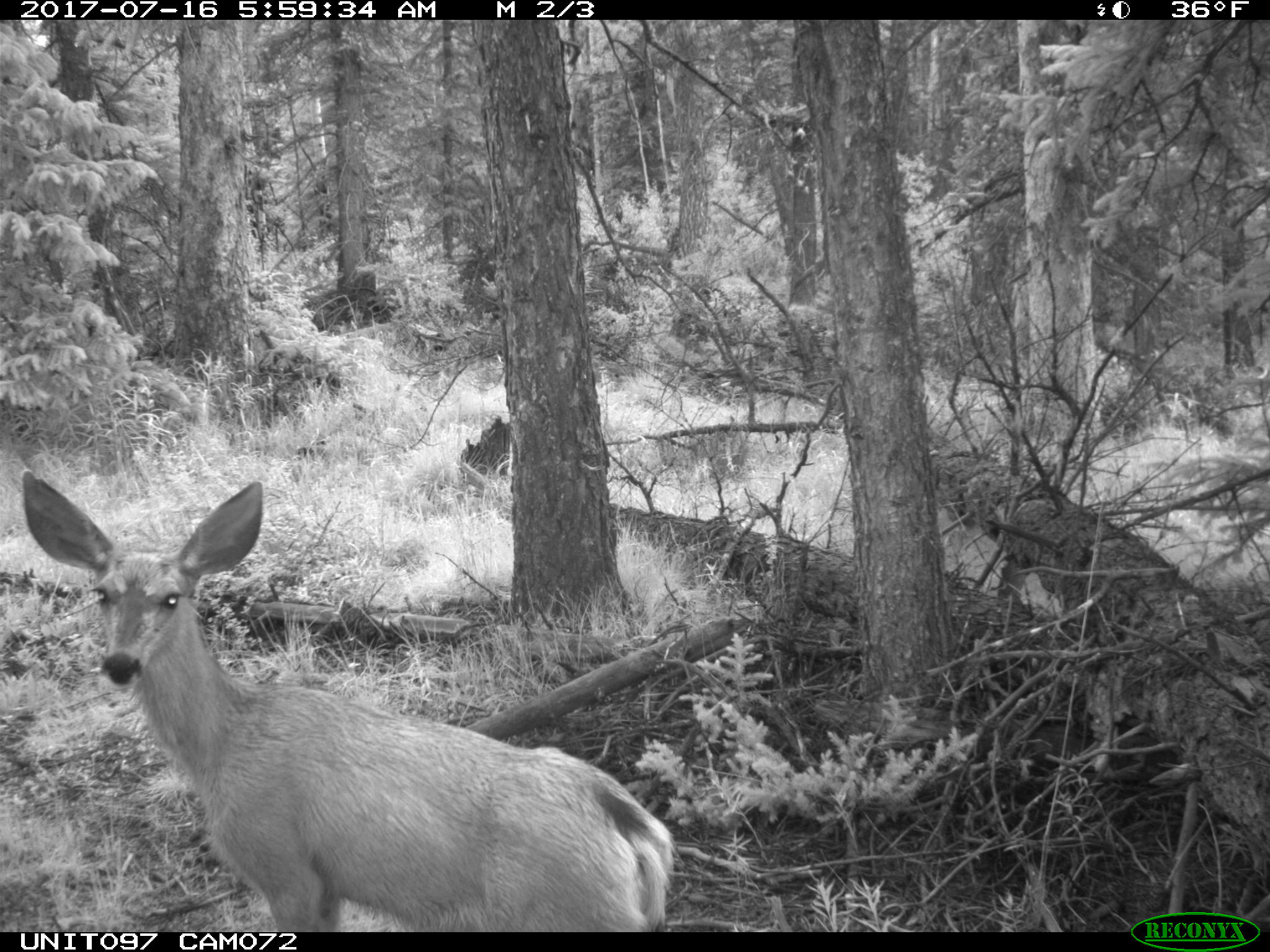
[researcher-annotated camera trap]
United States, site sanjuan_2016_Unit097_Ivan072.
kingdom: Animalia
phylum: Chordata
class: Mammalia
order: Artiodactyla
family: Cervidae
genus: Odocoileus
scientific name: Odocoileus hemionus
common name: mule deer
Odocoileus hemionus (mule deer).